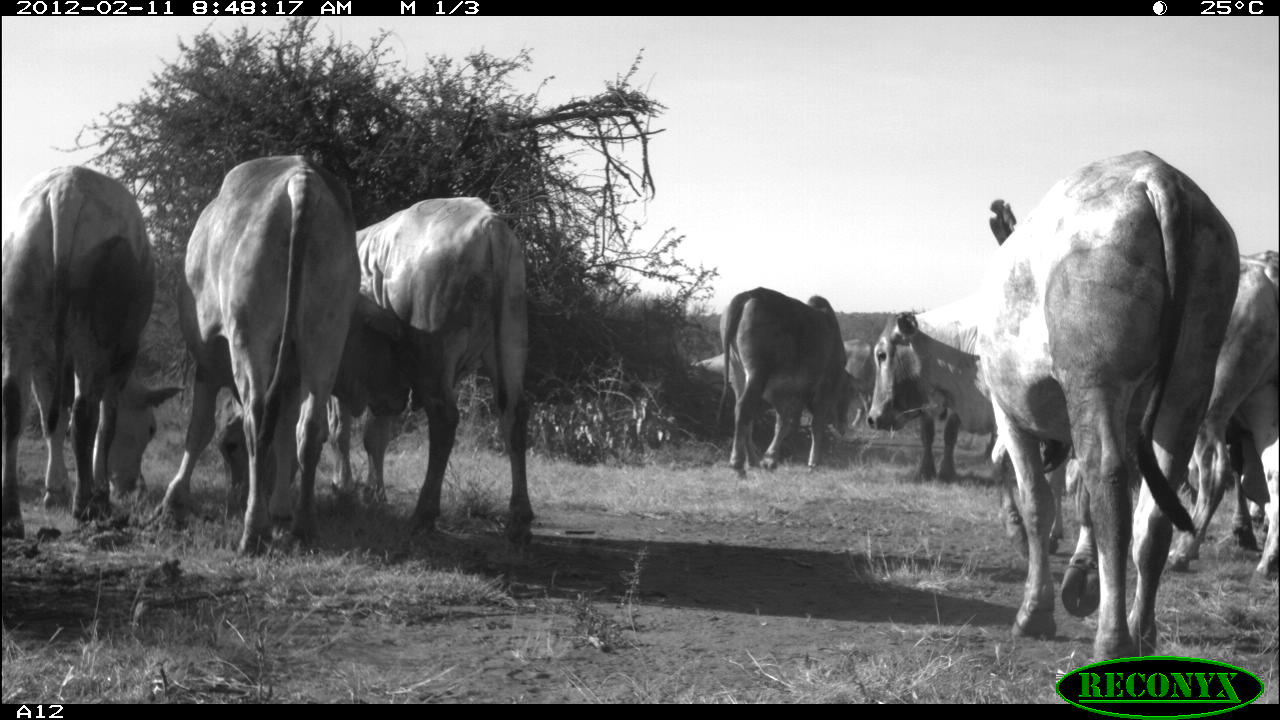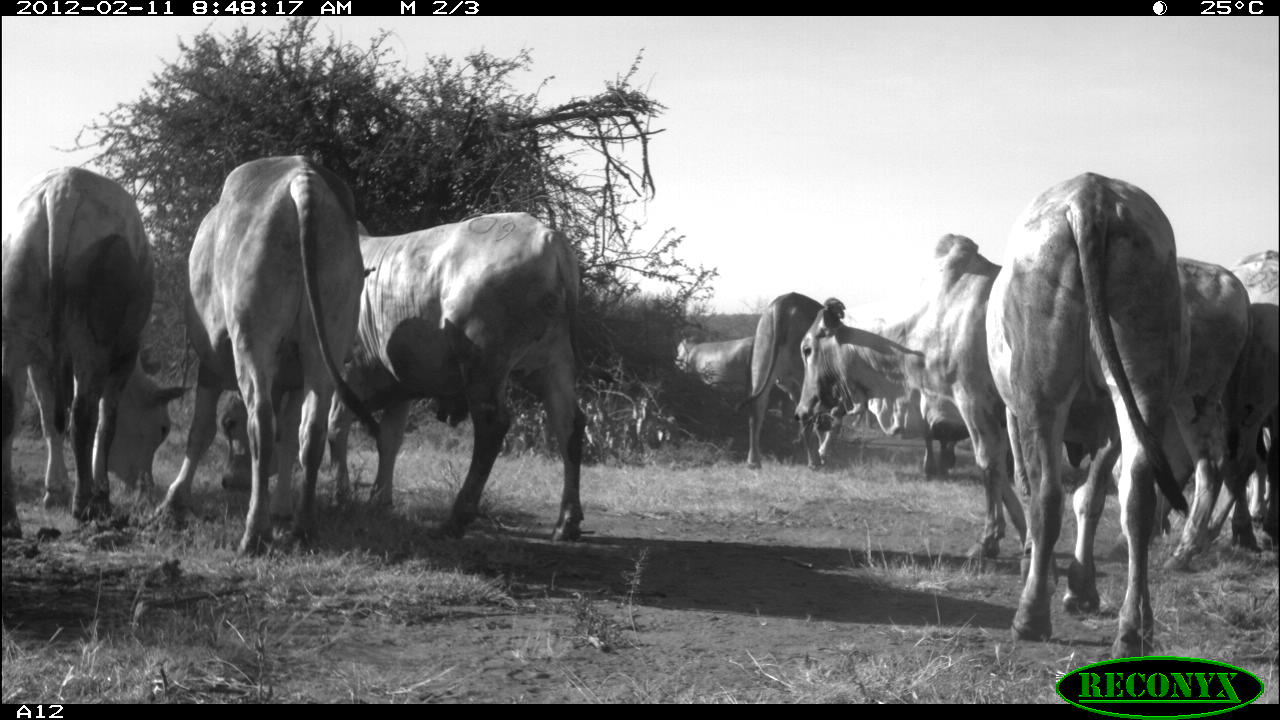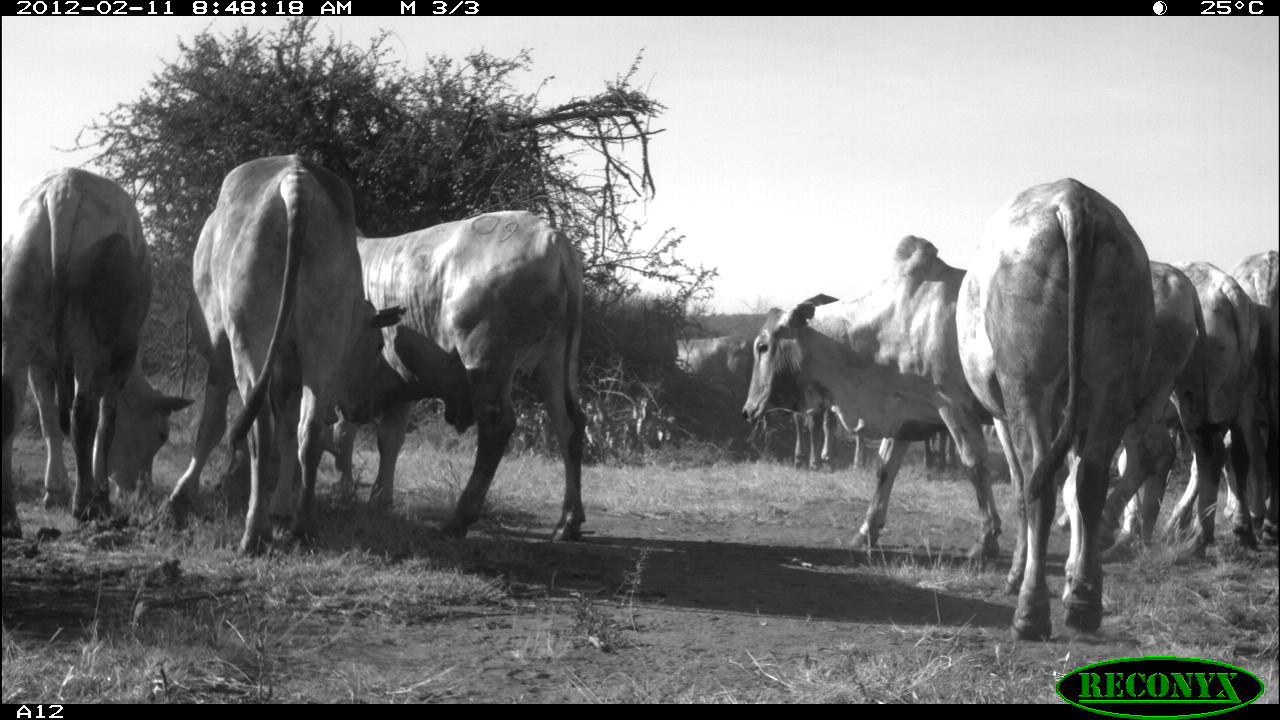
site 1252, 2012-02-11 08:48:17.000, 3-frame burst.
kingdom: Animalia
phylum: Chordata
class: Mammalia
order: Artiodactyla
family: Bovidae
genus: Bos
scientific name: Bos taurus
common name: domestic cattle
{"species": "Bos taurus (domestic cattle)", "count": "9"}